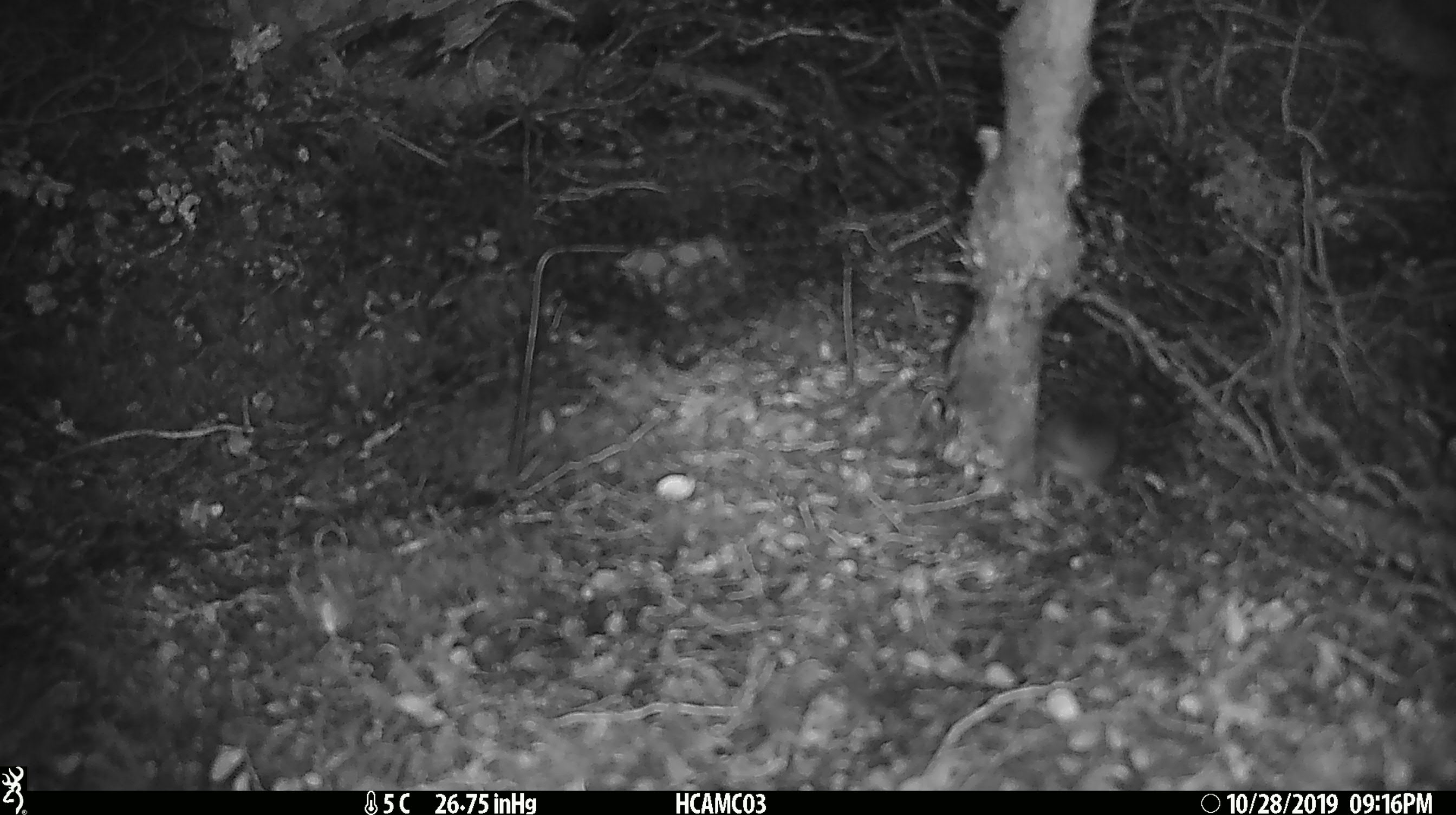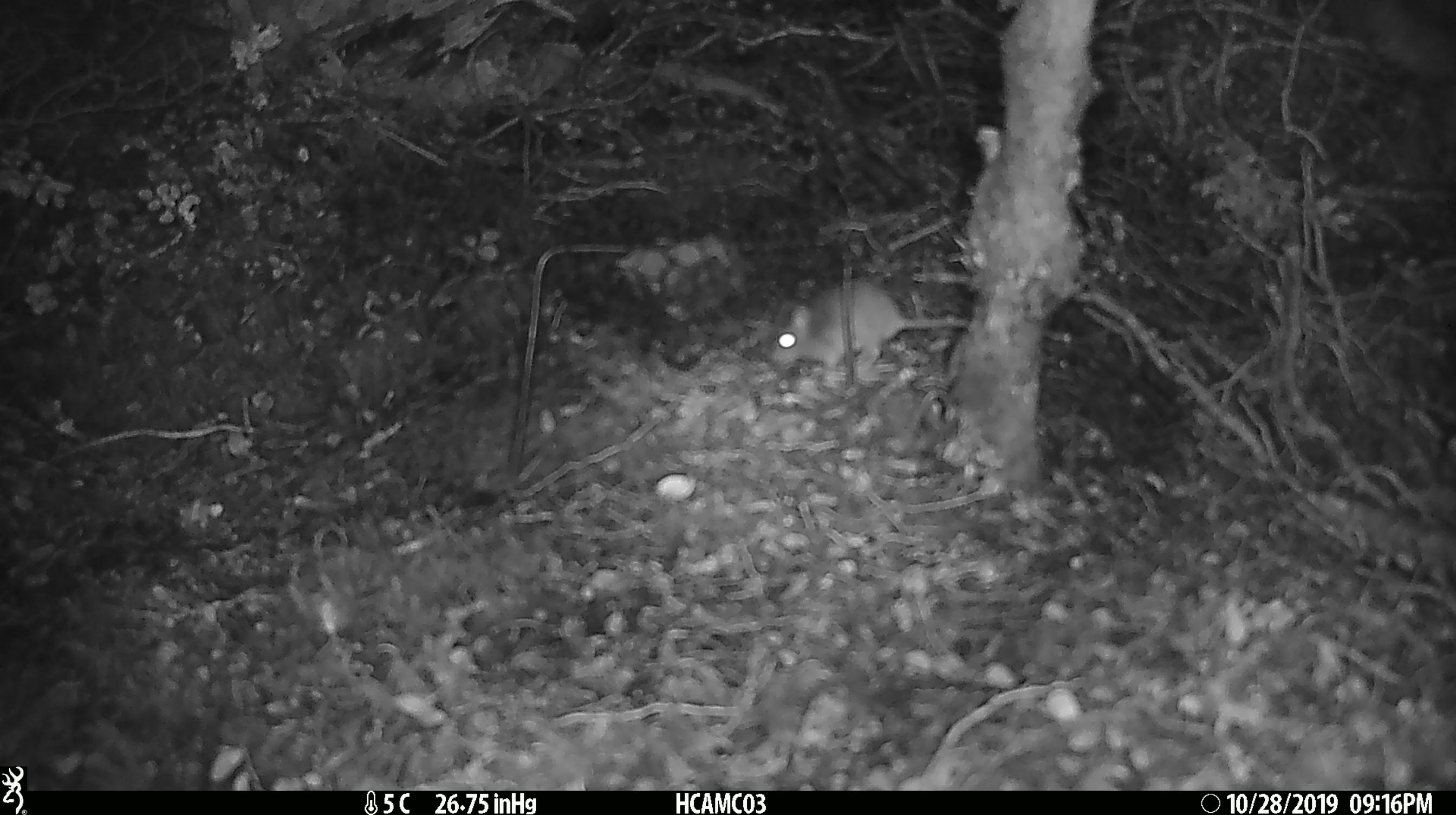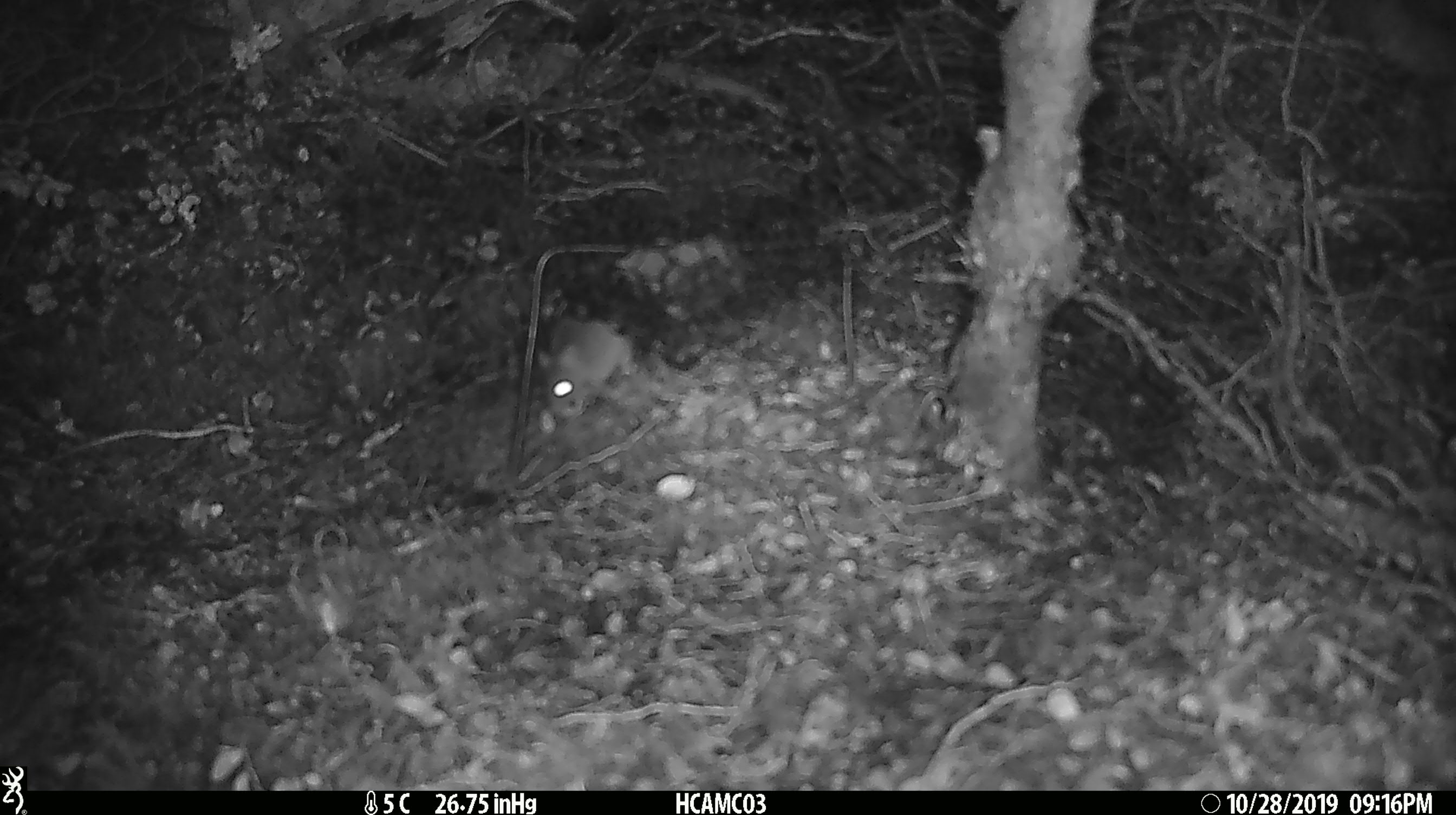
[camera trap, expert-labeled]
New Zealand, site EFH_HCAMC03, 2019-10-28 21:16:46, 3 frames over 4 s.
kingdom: Animalia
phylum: Chordata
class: Mammalia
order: Rodentia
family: Muridae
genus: Mus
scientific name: Mus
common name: mouse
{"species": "mouse (Mus)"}